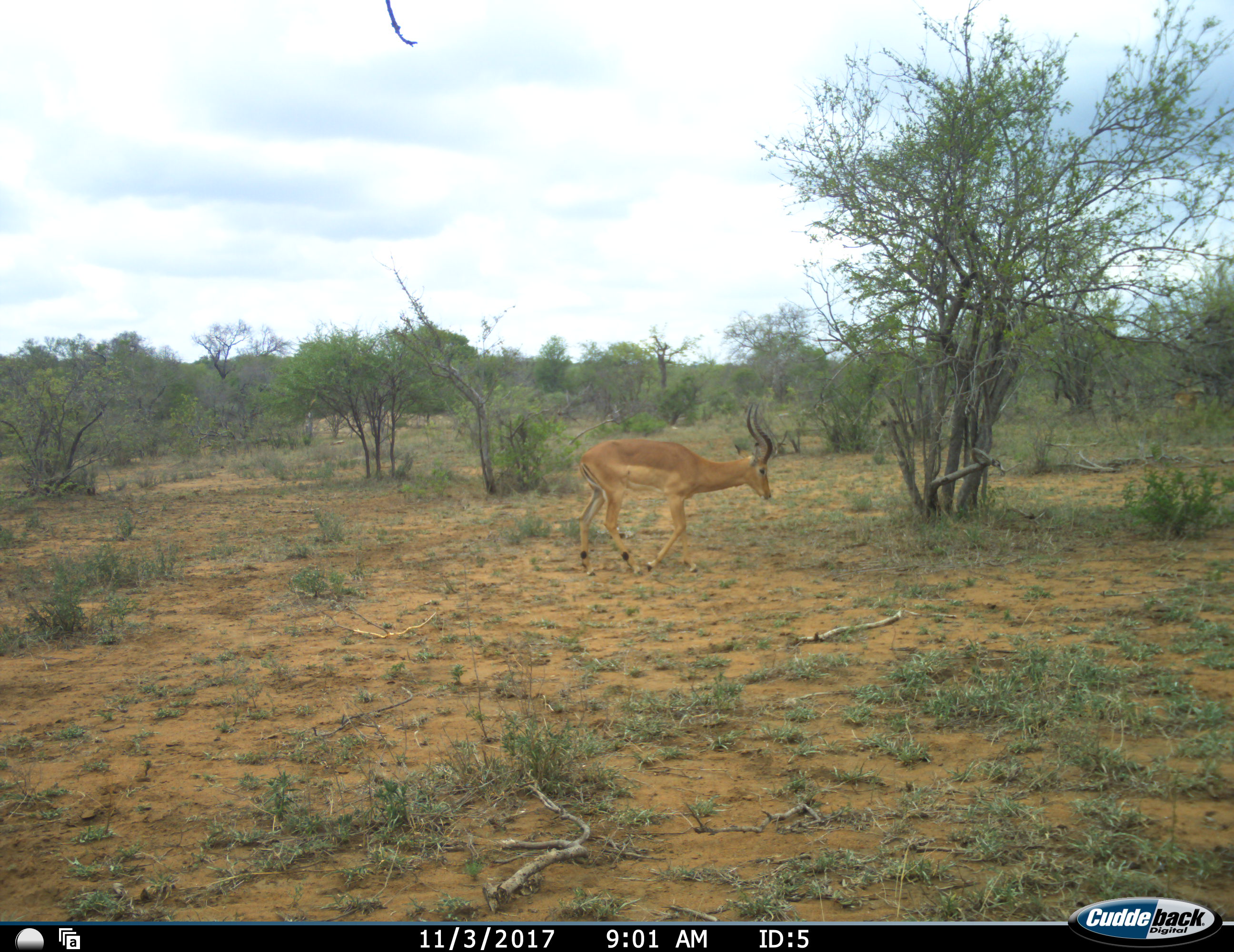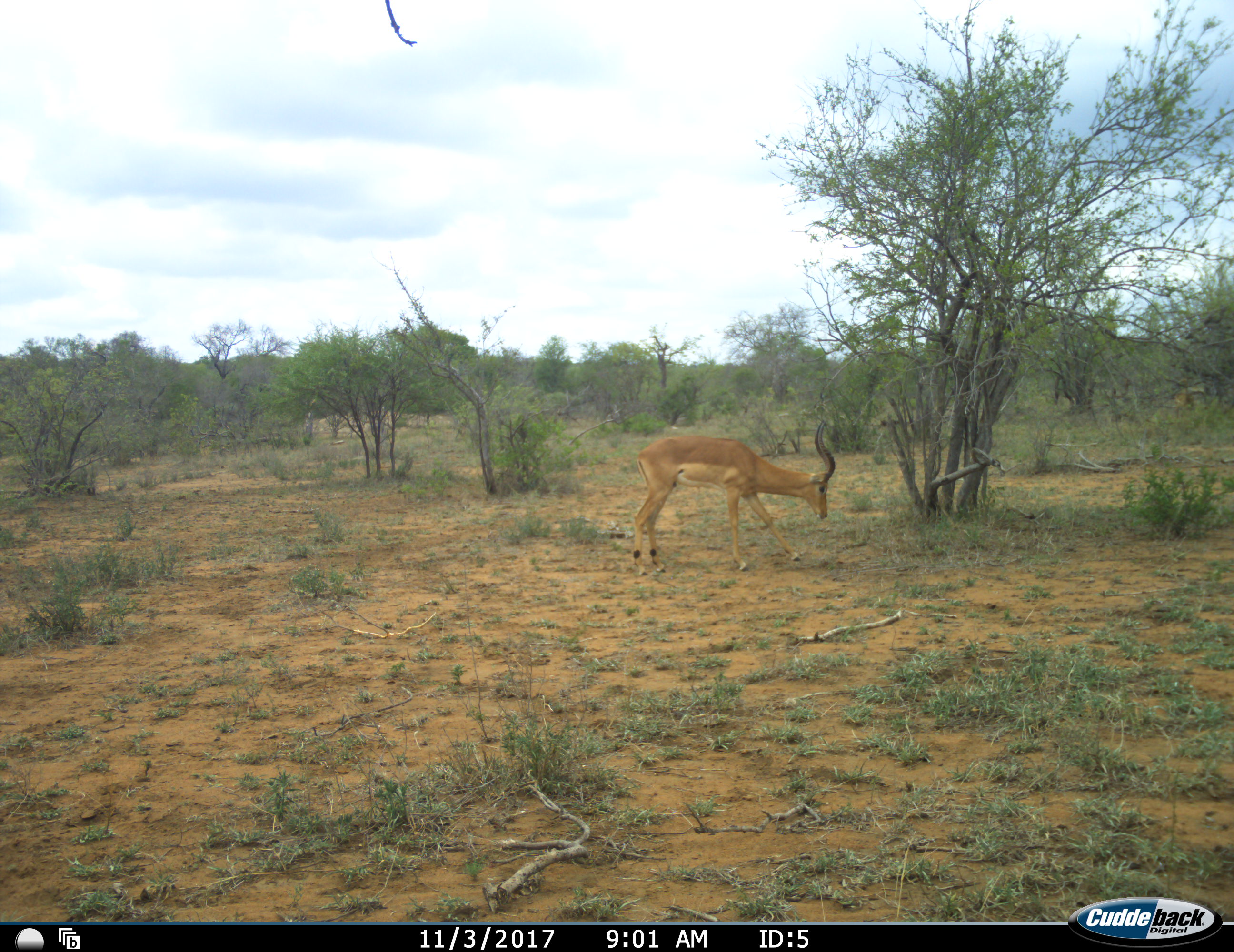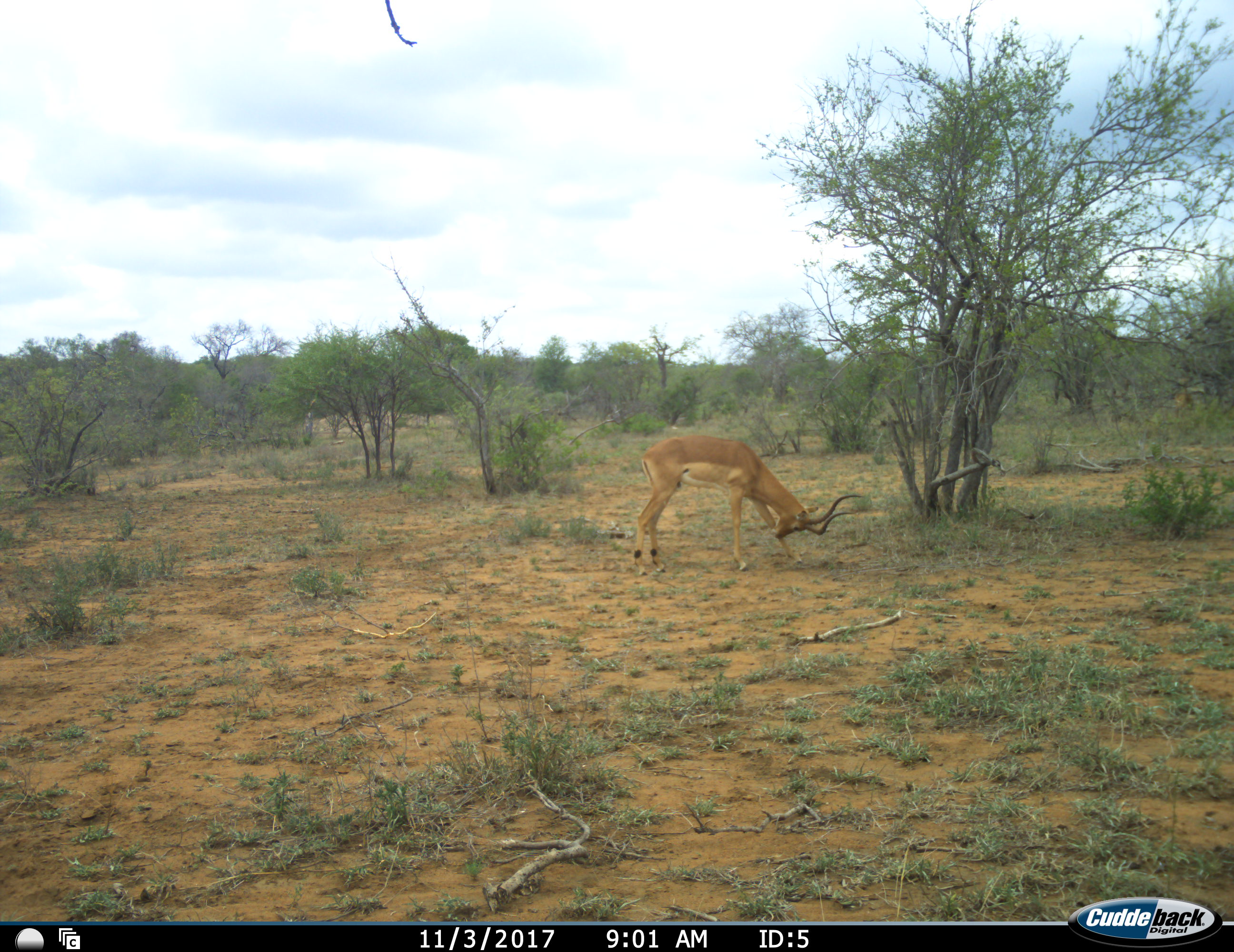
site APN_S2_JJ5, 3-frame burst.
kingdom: Animalia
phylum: Chordata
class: Mammalia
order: Artiodactyla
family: Bovidae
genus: Aepyceros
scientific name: Aepyceros melampus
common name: impala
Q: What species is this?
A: Impala (Aepyceros melampus).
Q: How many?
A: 1.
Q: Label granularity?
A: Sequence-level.